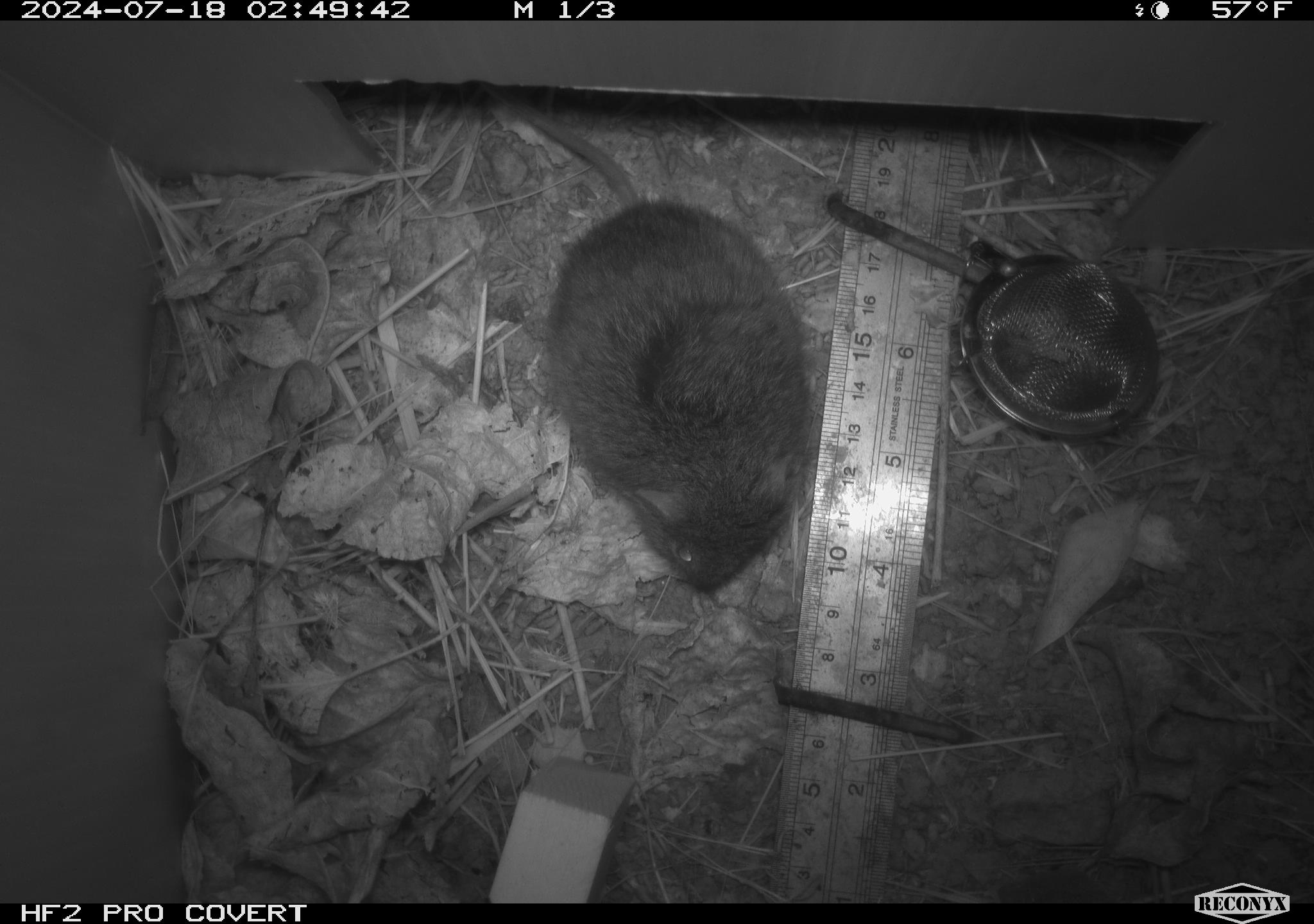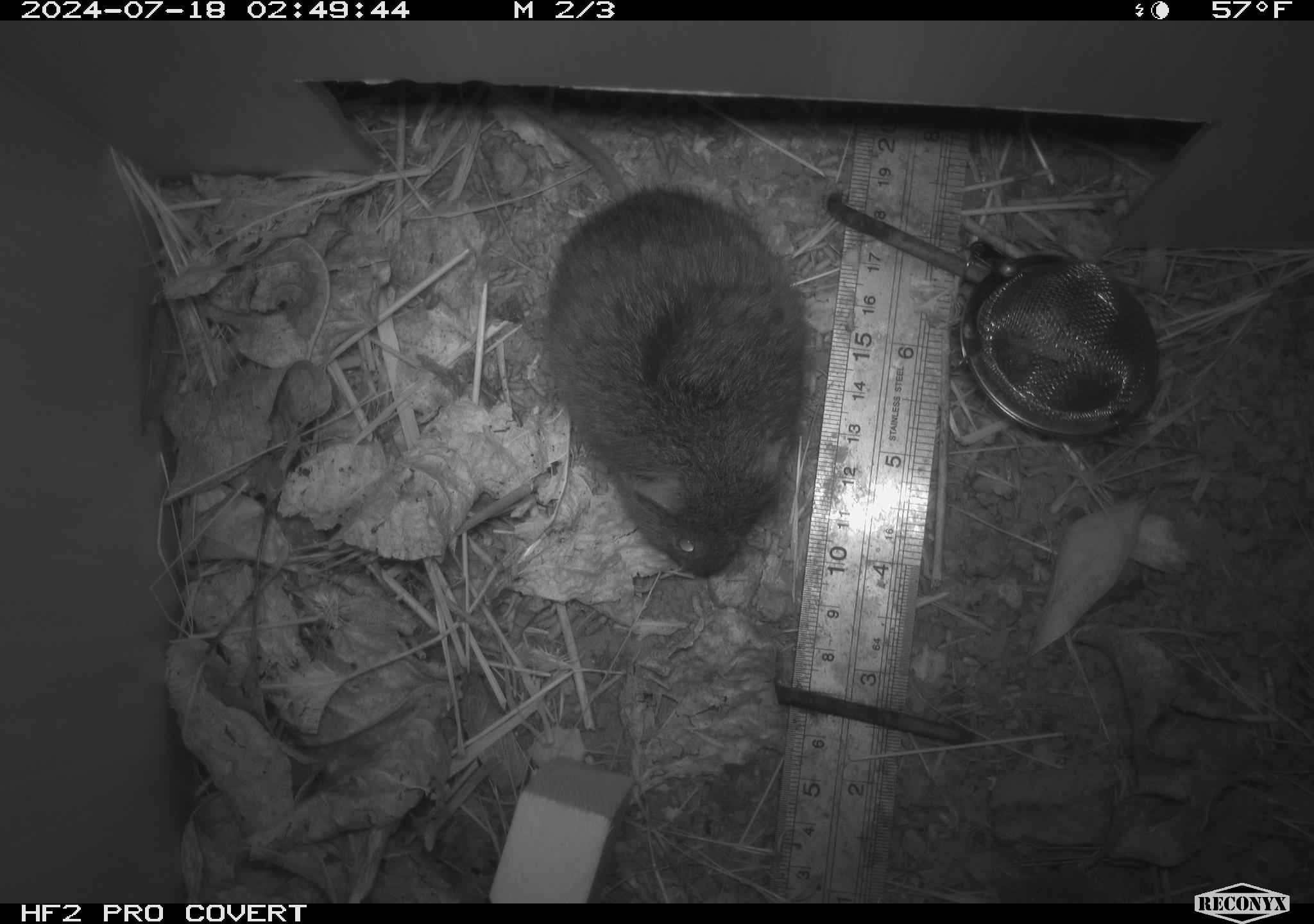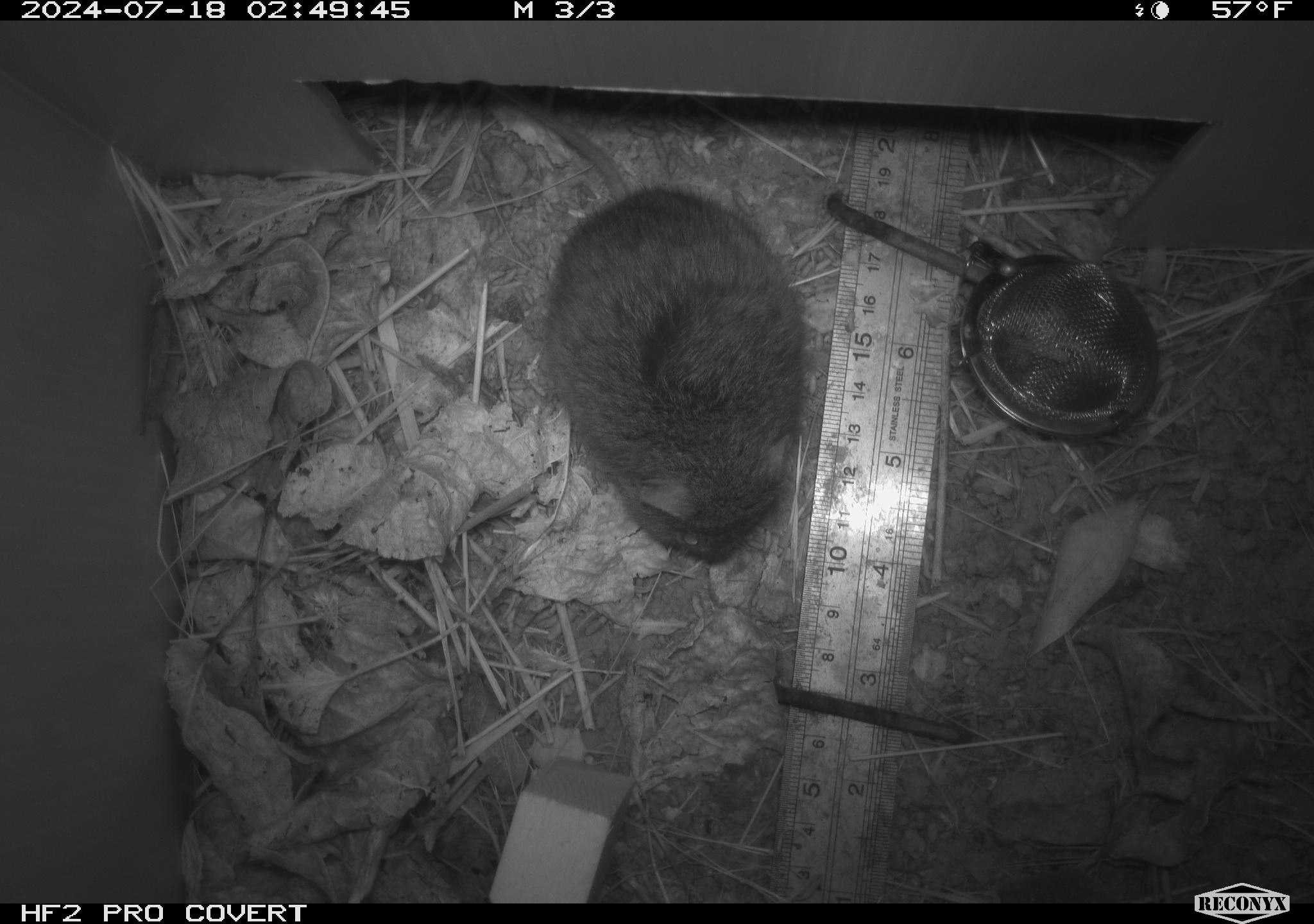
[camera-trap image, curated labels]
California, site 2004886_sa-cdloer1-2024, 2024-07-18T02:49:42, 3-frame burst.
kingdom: Animalia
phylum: Chordata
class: Mammalia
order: Rodentia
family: Cricetidae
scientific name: Arvicolinae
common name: voles, lemmings, and muskrats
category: arvicolinae subfamily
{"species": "arvicolinae subfamily (voles, lemmings, and muskrats) (Arvicolinae)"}